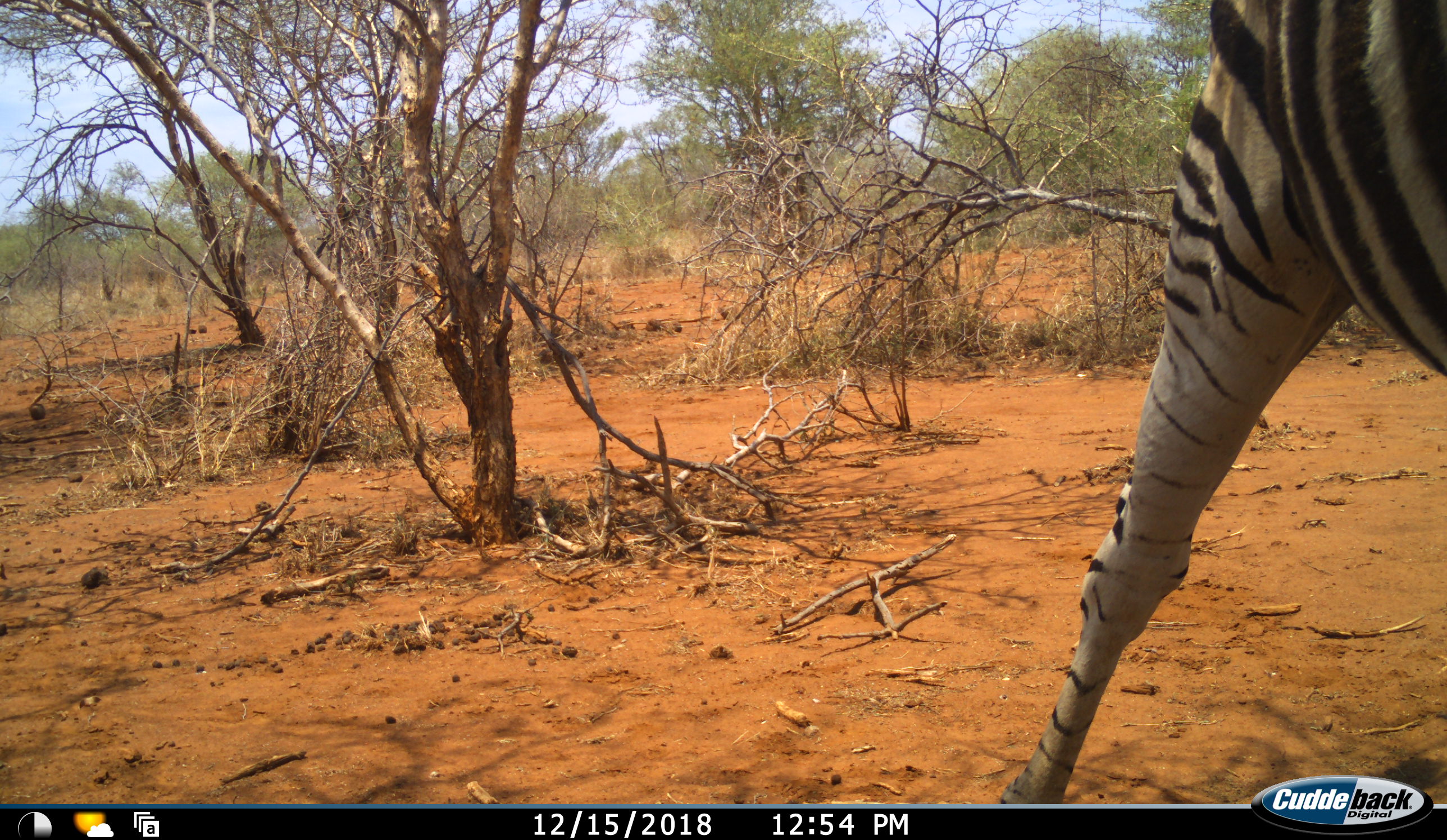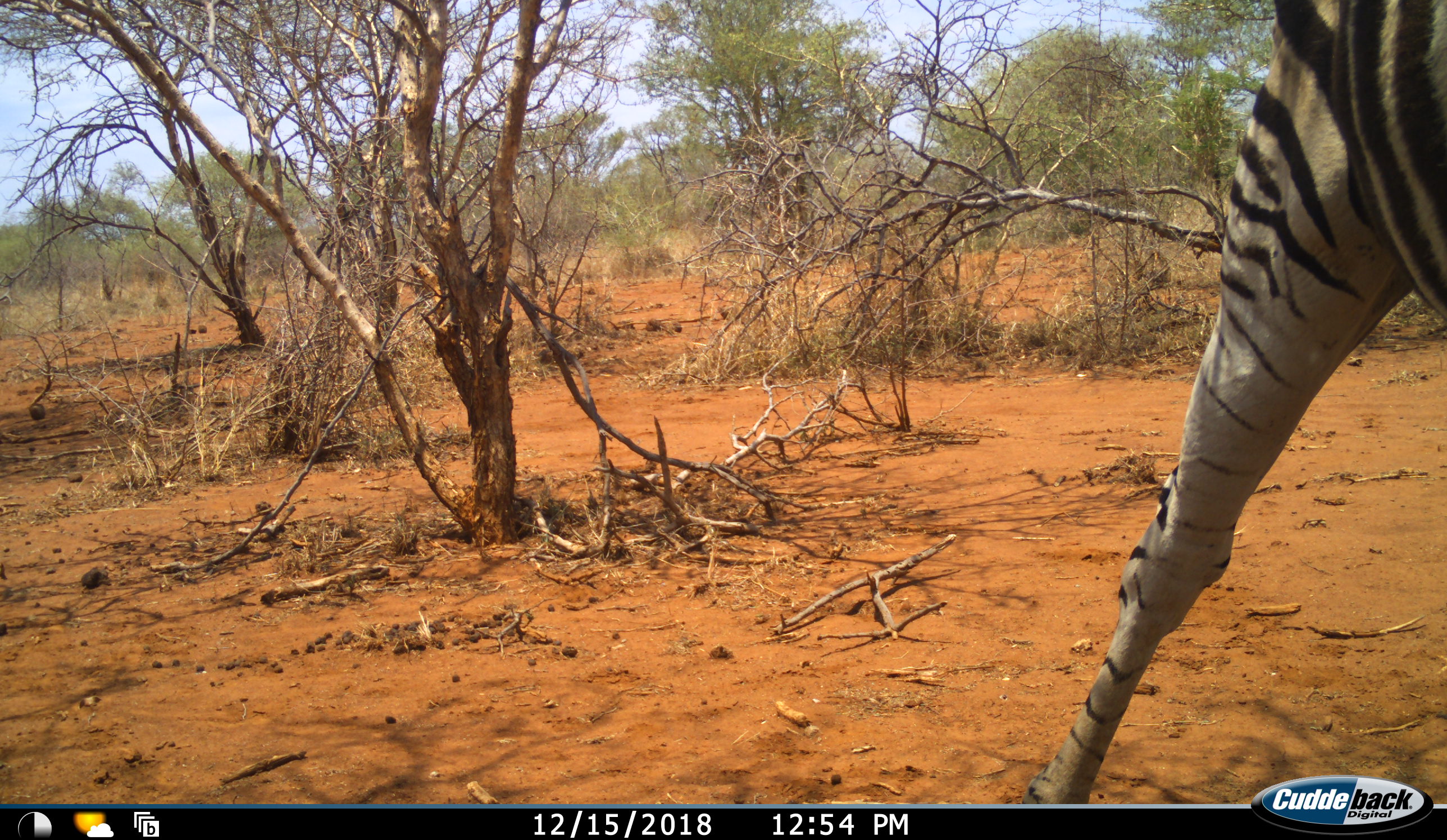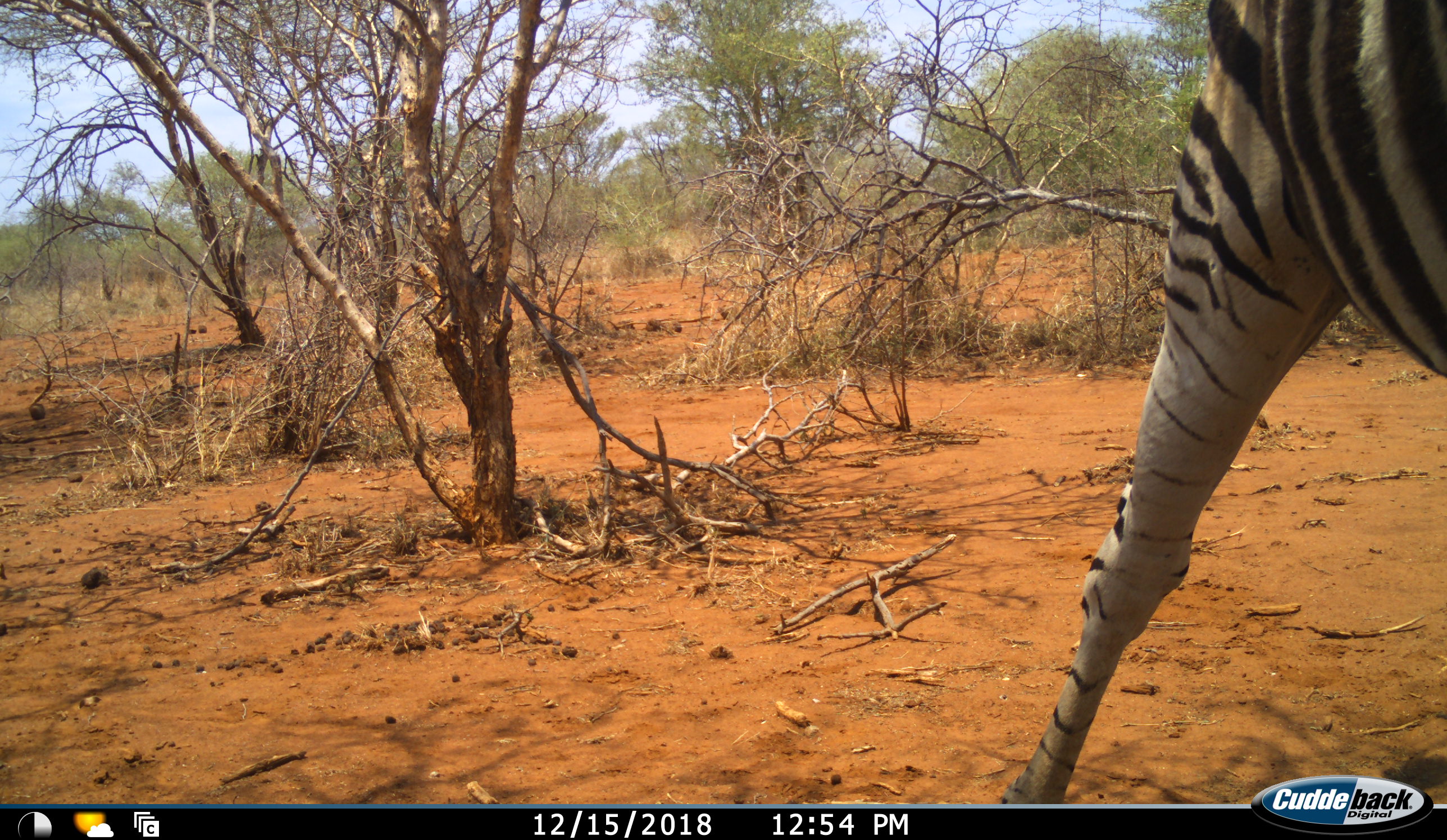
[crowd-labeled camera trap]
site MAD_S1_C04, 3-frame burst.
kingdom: Animalia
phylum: Chordata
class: Mammalia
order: Perissodactyla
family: Equidae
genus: Equus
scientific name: Equus quagga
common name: plains zebra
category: zebraplains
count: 1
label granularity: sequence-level